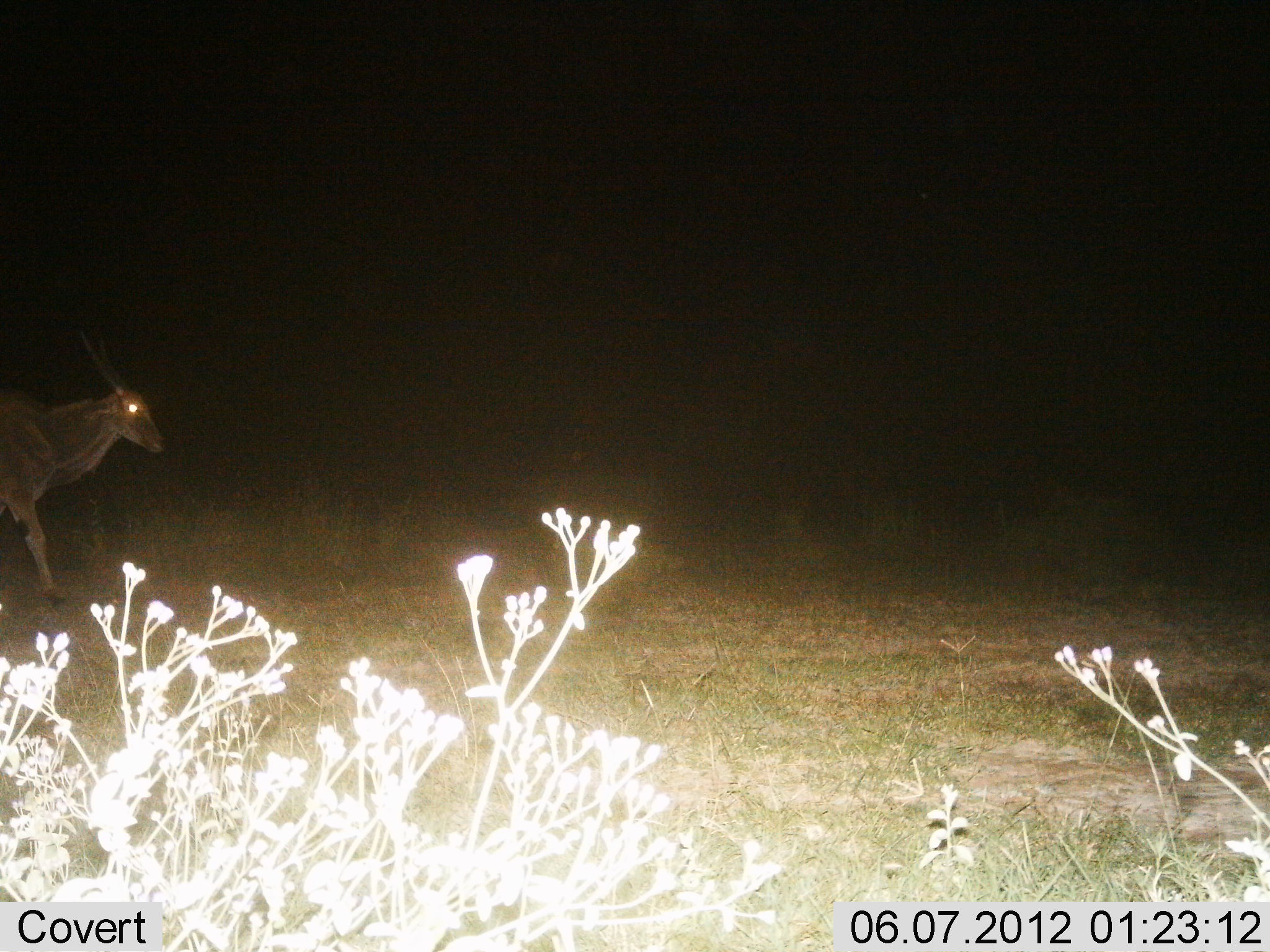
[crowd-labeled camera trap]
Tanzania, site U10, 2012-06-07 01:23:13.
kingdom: Animalia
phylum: Chordata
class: Mammalia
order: Artiodactyla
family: Bovidae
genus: Tragelaphus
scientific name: Tragelaphus oryx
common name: eland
Eland (Tragelaphus oryx), count 1. Behavior (volunteer vote fractions): standing 0%, resting 0%, moving 100%, interacting 0%. Young present (vote fraction): 0%. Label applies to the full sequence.